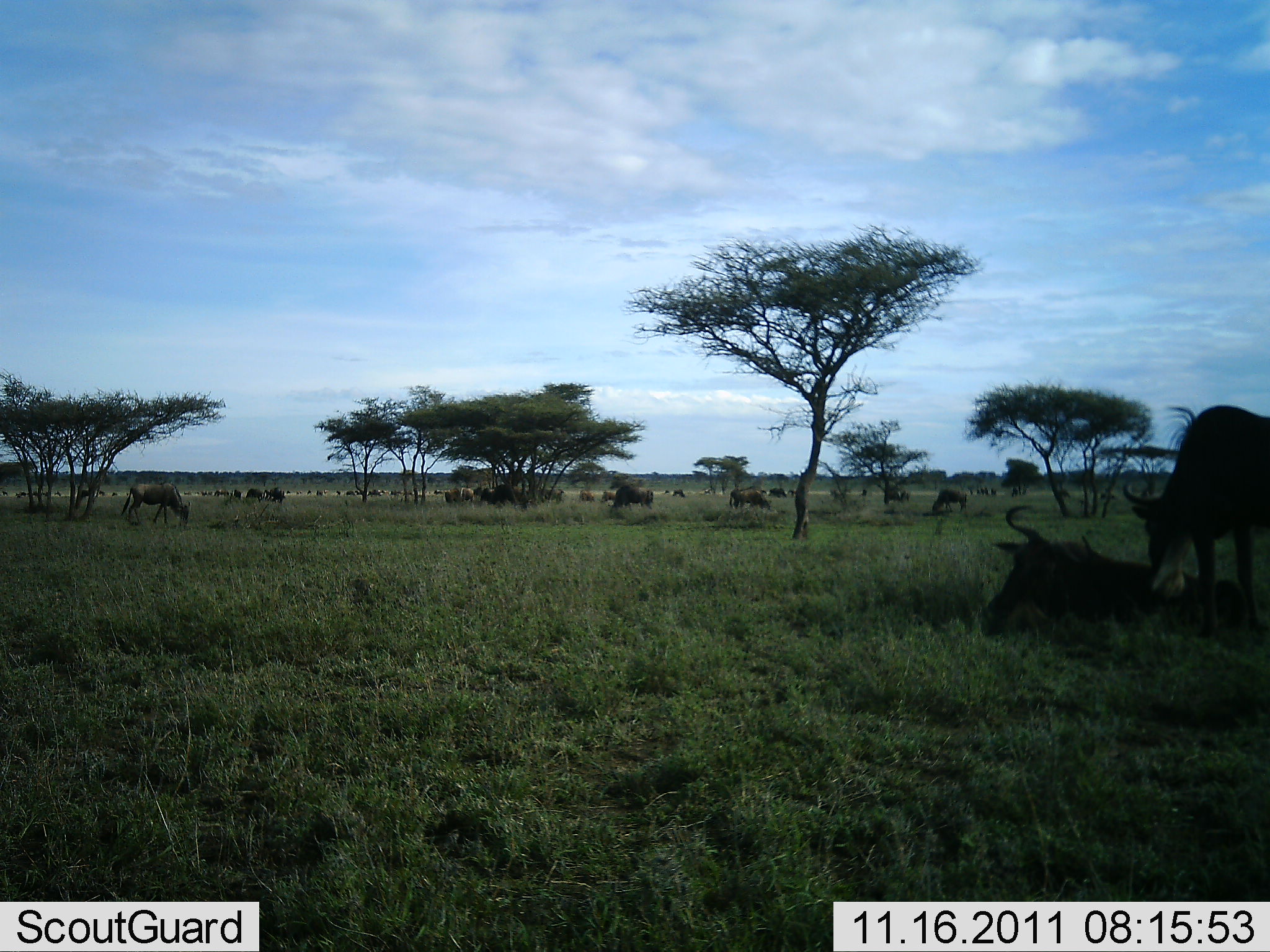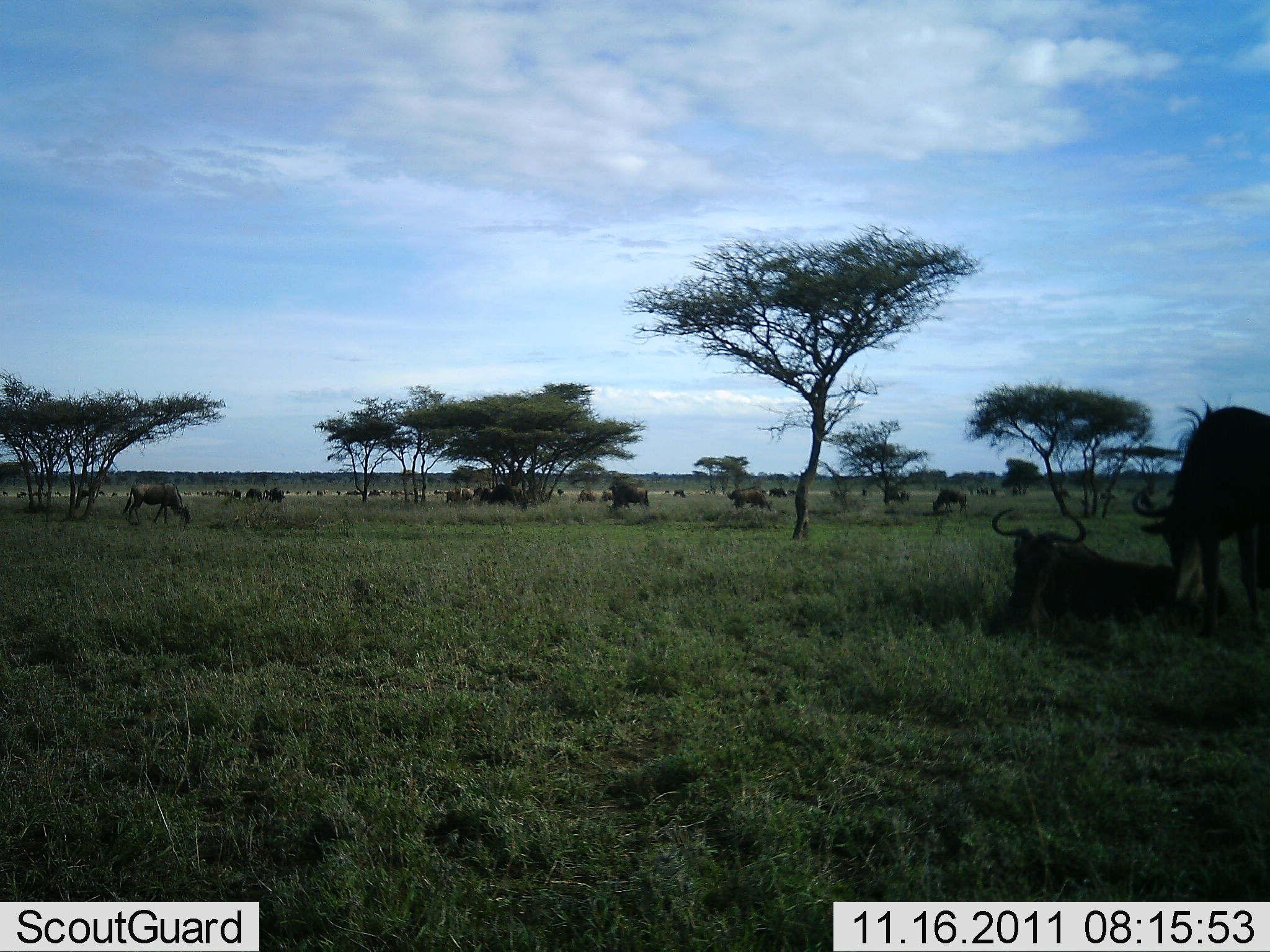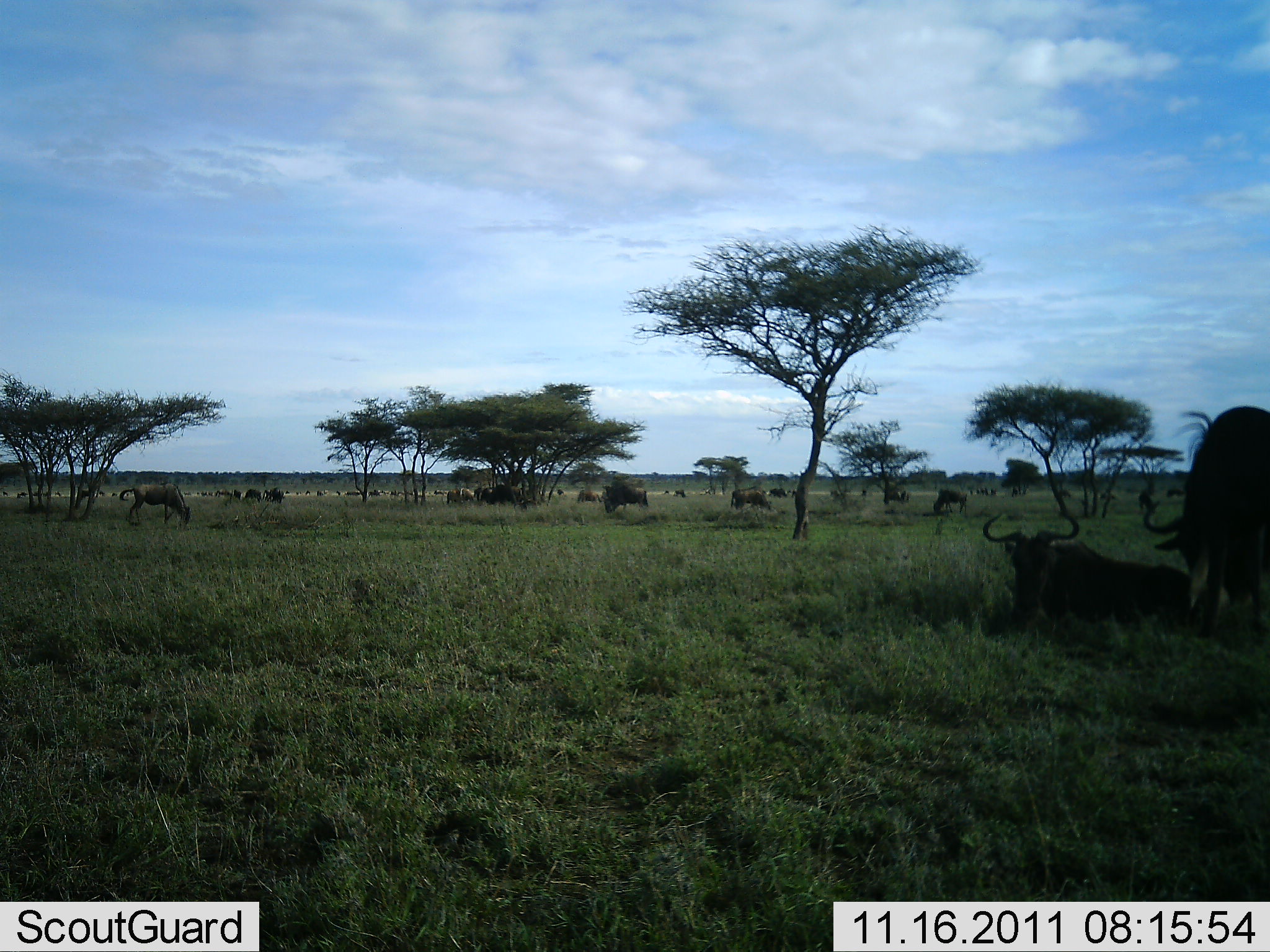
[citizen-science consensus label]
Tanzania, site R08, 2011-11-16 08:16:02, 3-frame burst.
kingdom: Animalia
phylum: Chordata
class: Mammalia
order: Artiodactyla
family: Bovidae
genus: Connochaetes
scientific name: Connochaetes taurinus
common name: blue wildebeest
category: wildebeest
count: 11-50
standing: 64%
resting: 79%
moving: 43%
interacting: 21%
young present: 7%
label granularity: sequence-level